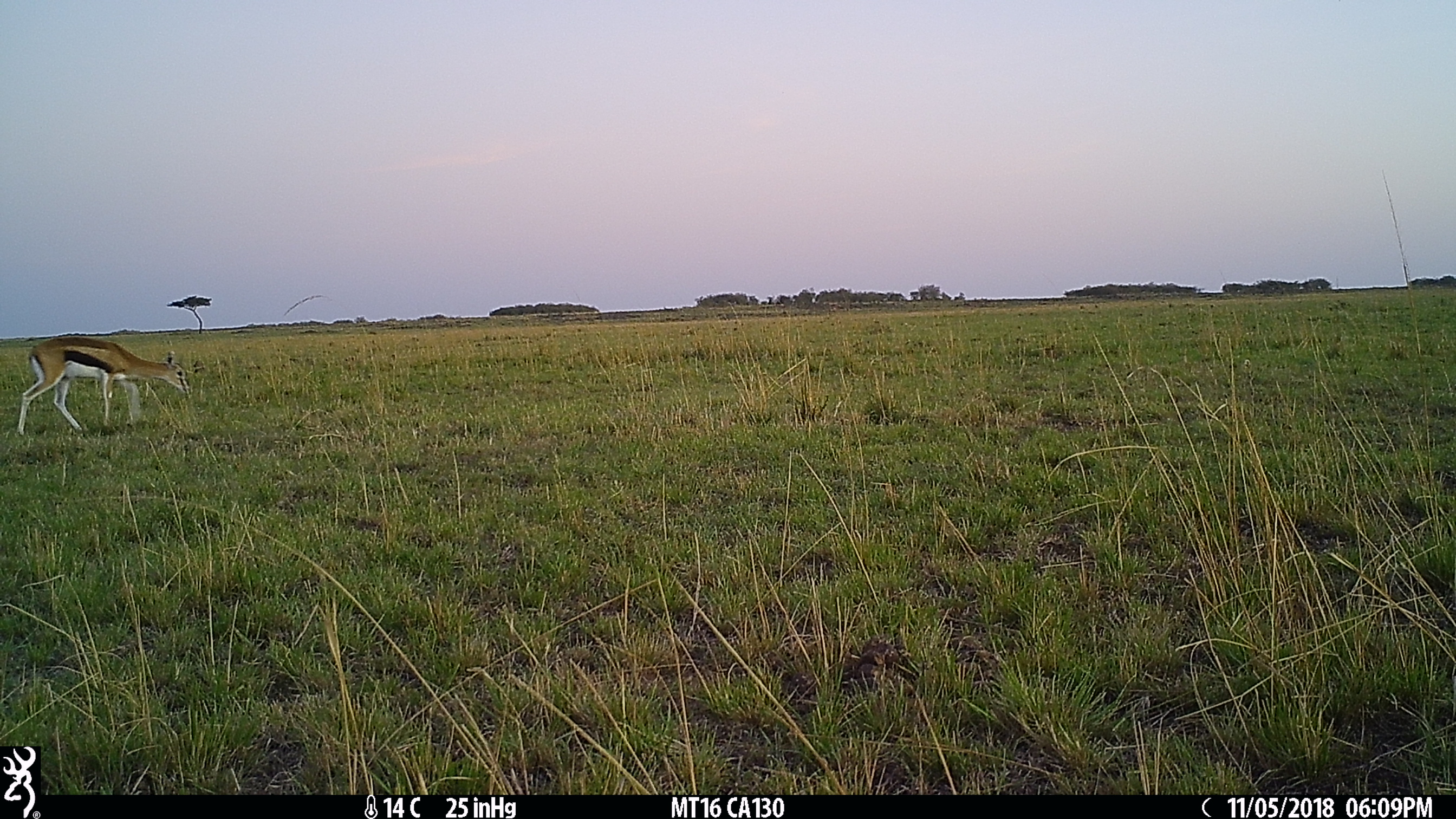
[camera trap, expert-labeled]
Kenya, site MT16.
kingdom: Animalia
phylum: Chordata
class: Mammalia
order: Artiodactyla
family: Bovidae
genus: Eudorcas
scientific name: Eudorcas thomsonii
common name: thomon's gazelle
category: gazelle thomsons